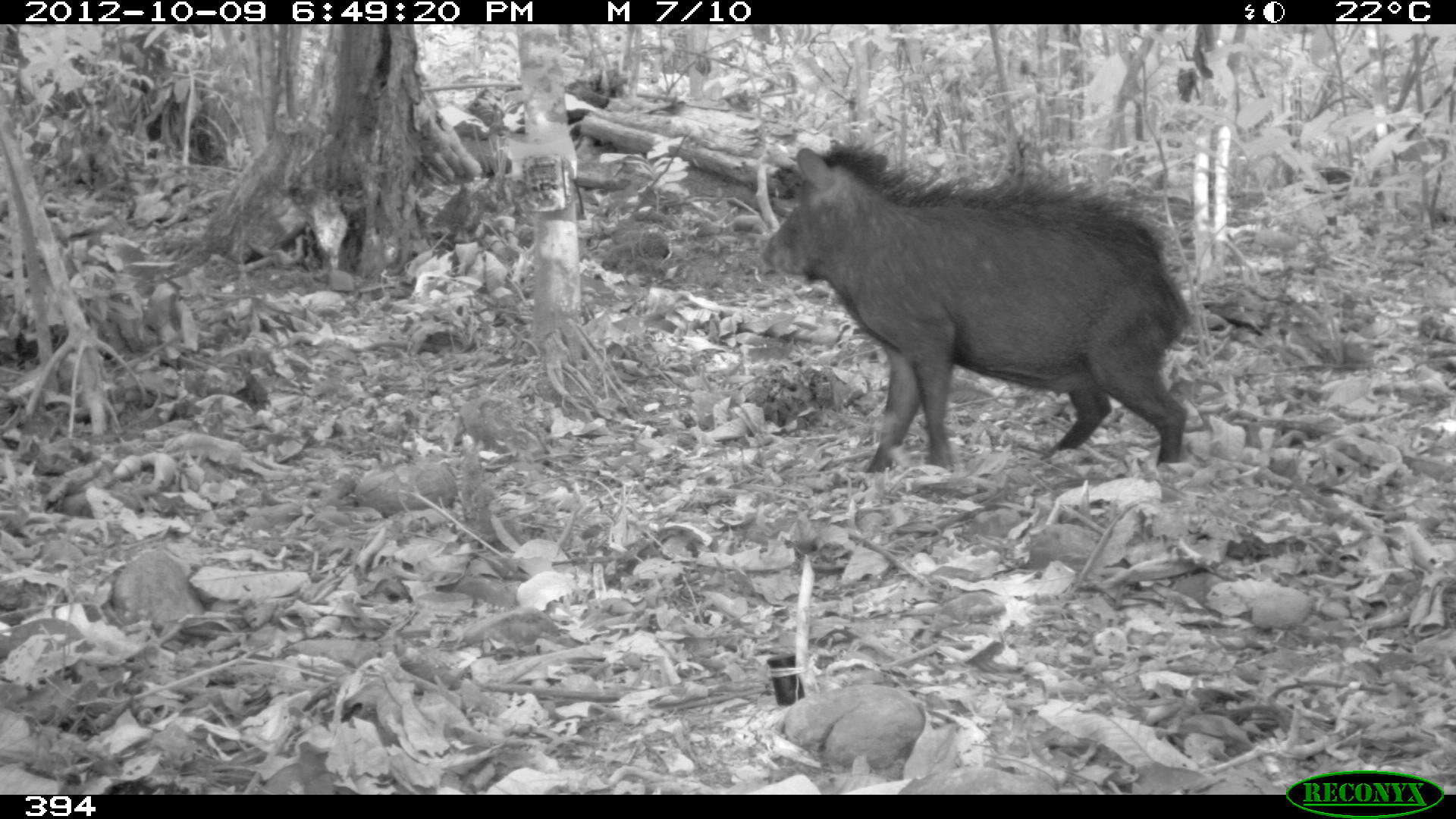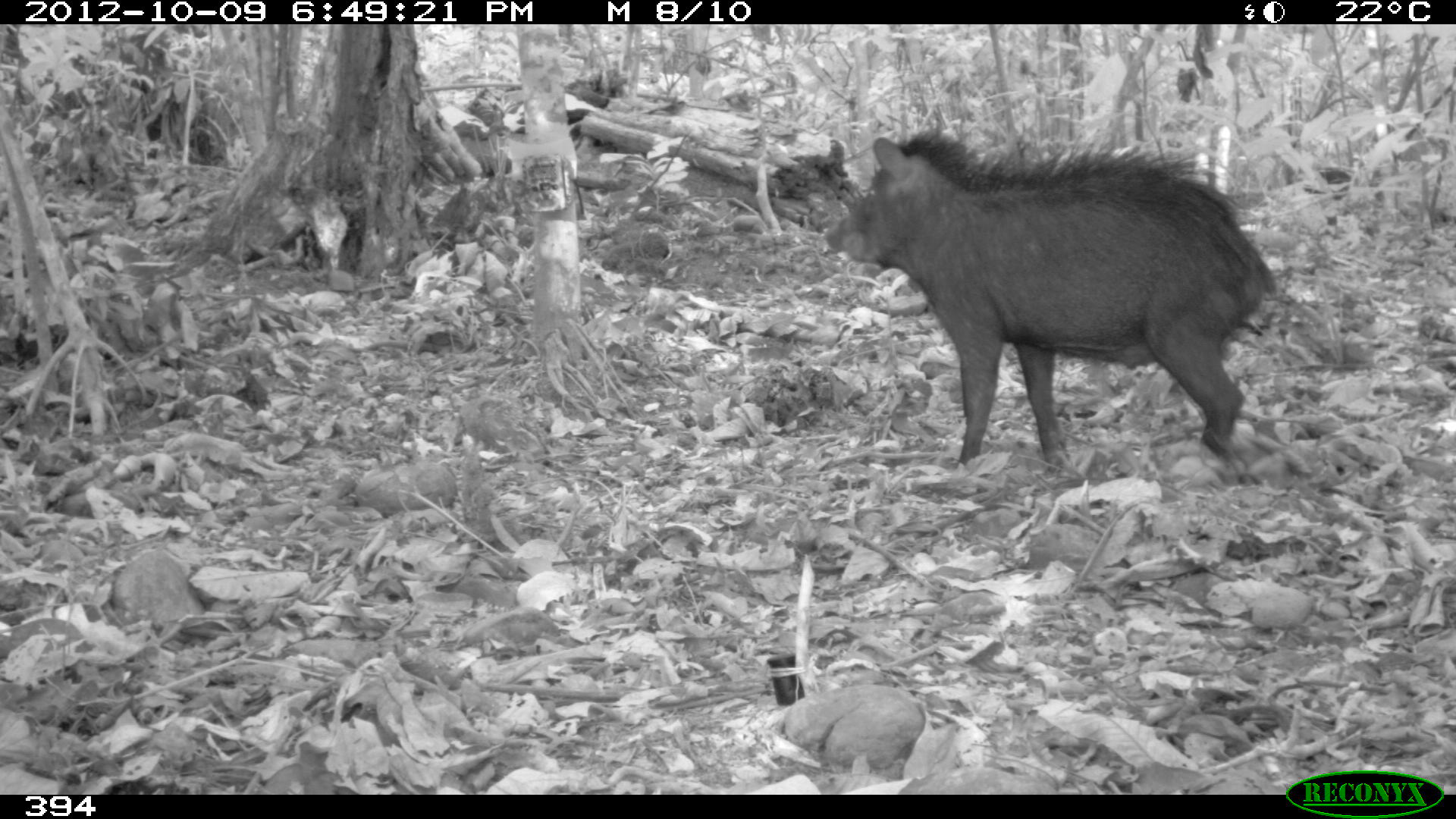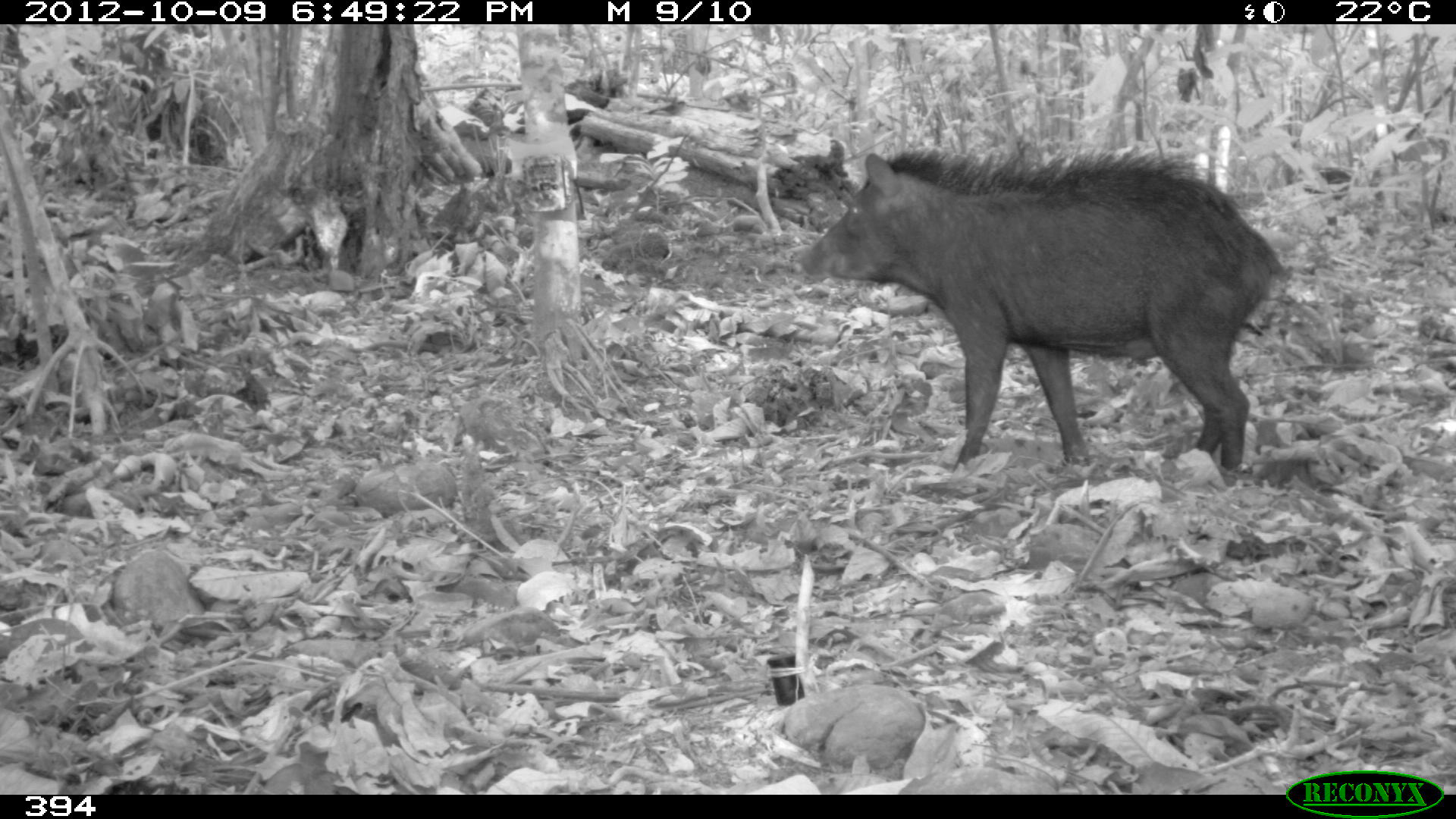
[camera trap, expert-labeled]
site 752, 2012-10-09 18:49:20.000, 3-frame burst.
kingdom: Animalia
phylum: Chordata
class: Mammalia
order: Artiodactyla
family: Tayassuidae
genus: Tayassu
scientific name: Tayassu pecari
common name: white-lipped peccary